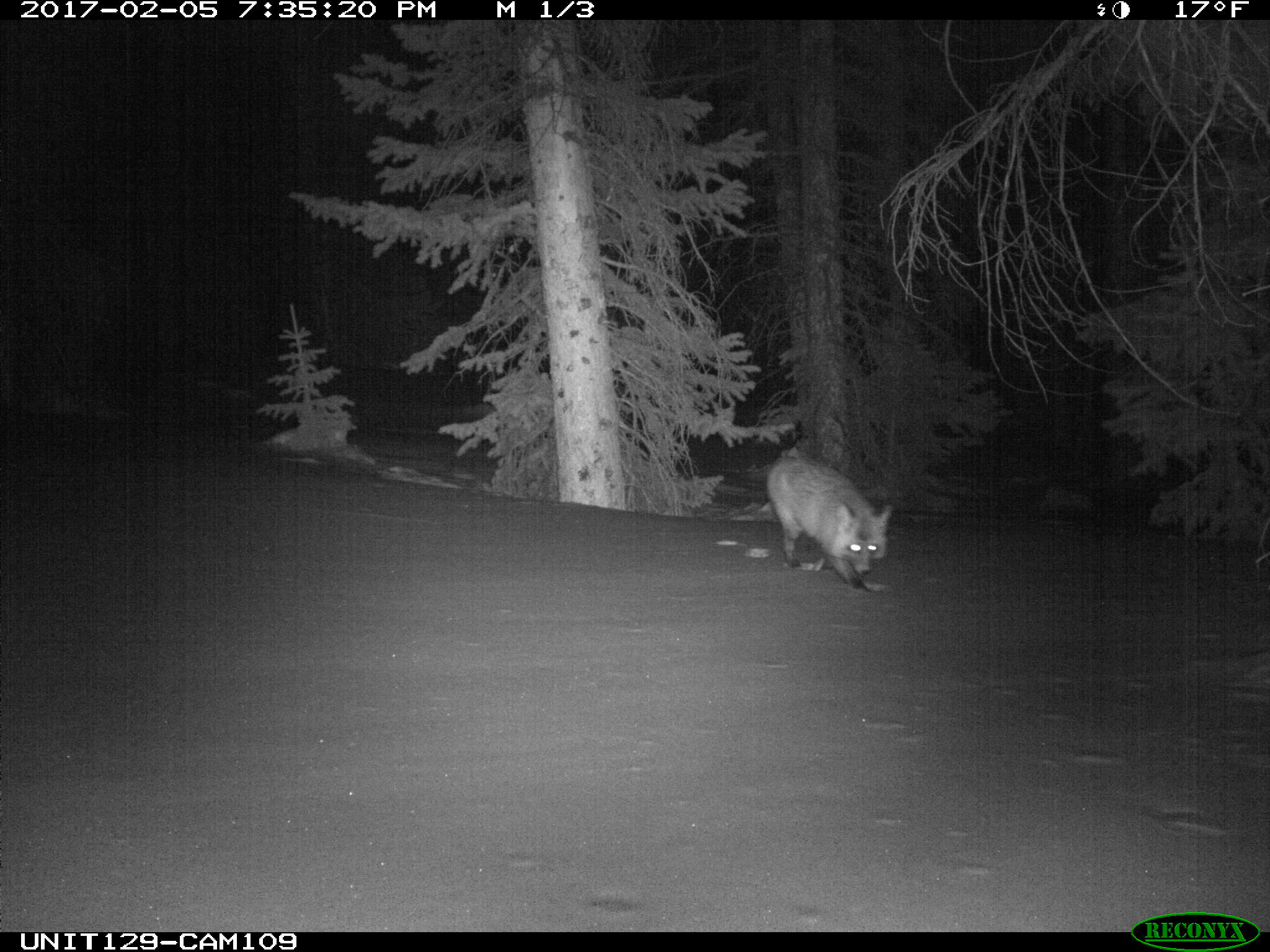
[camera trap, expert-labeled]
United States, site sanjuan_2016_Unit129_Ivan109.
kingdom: Animalia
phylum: Chordata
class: Mammalia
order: Carnivora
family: Canidae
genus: Vulpes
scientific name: Vulpes vulpes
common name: red fox